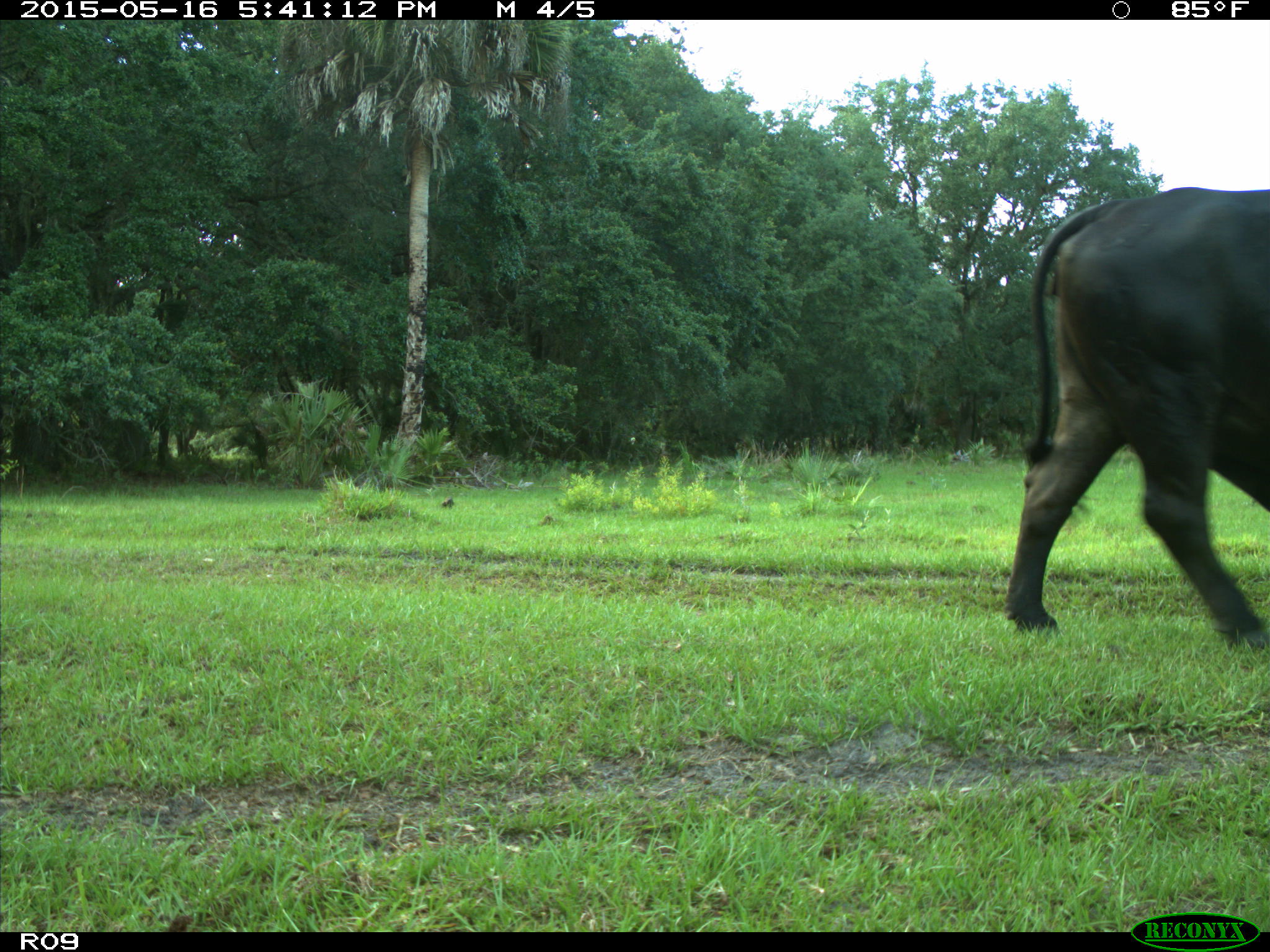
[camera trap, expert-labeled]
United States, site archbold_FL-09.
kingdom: Animalia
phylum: Chordata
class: Mammalia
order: Artiodactyla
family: Bovidae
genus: Bos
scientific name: Bos taurus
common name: domestic cow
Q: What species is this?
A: Bos taurus (domestic cow).